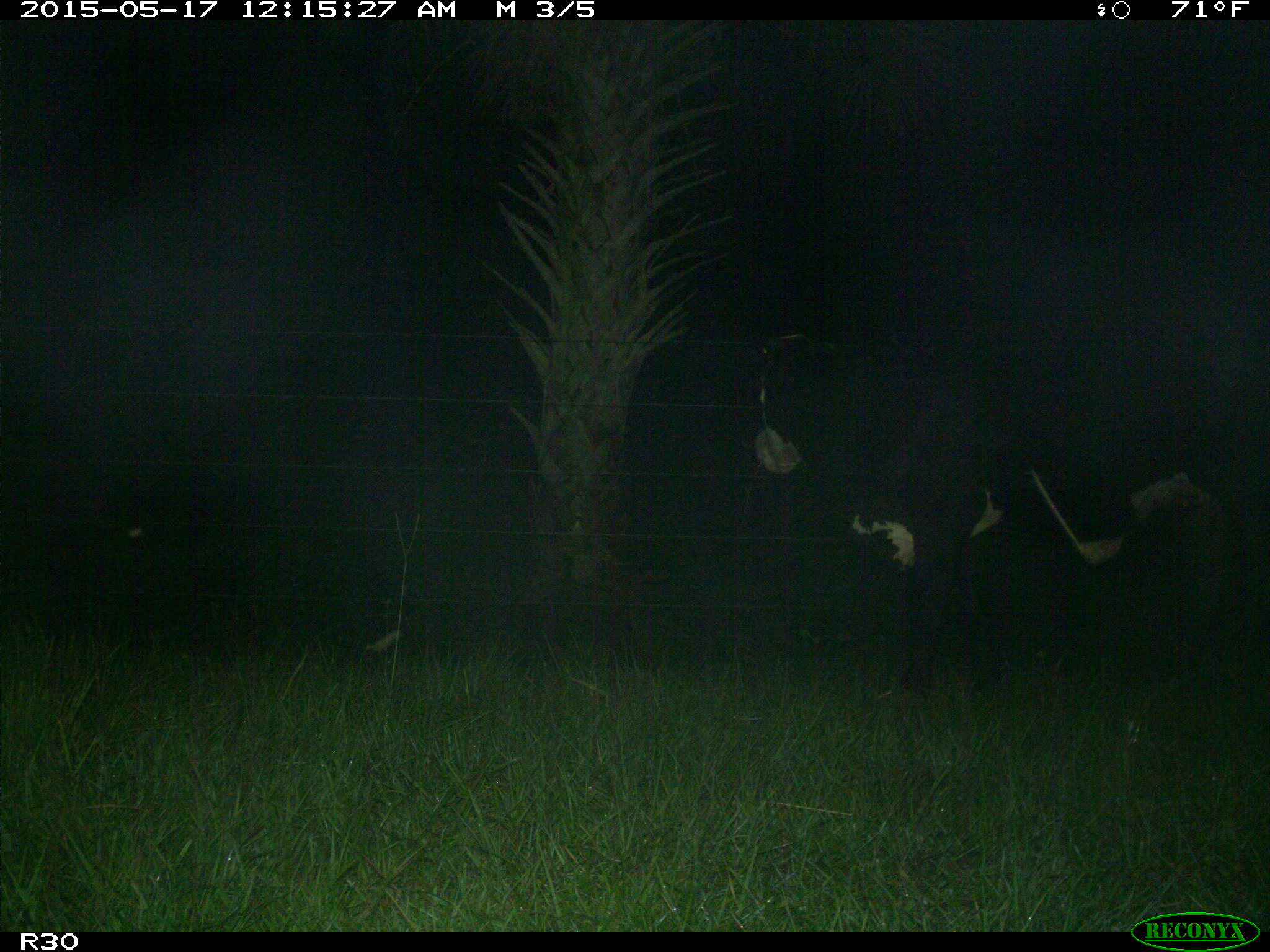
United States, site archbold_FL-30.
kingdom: Animalia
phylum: Chordata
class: Mammalia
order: Artiodactyla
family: Bovidae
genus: Bos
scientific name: Bos taurus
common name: domestic cow